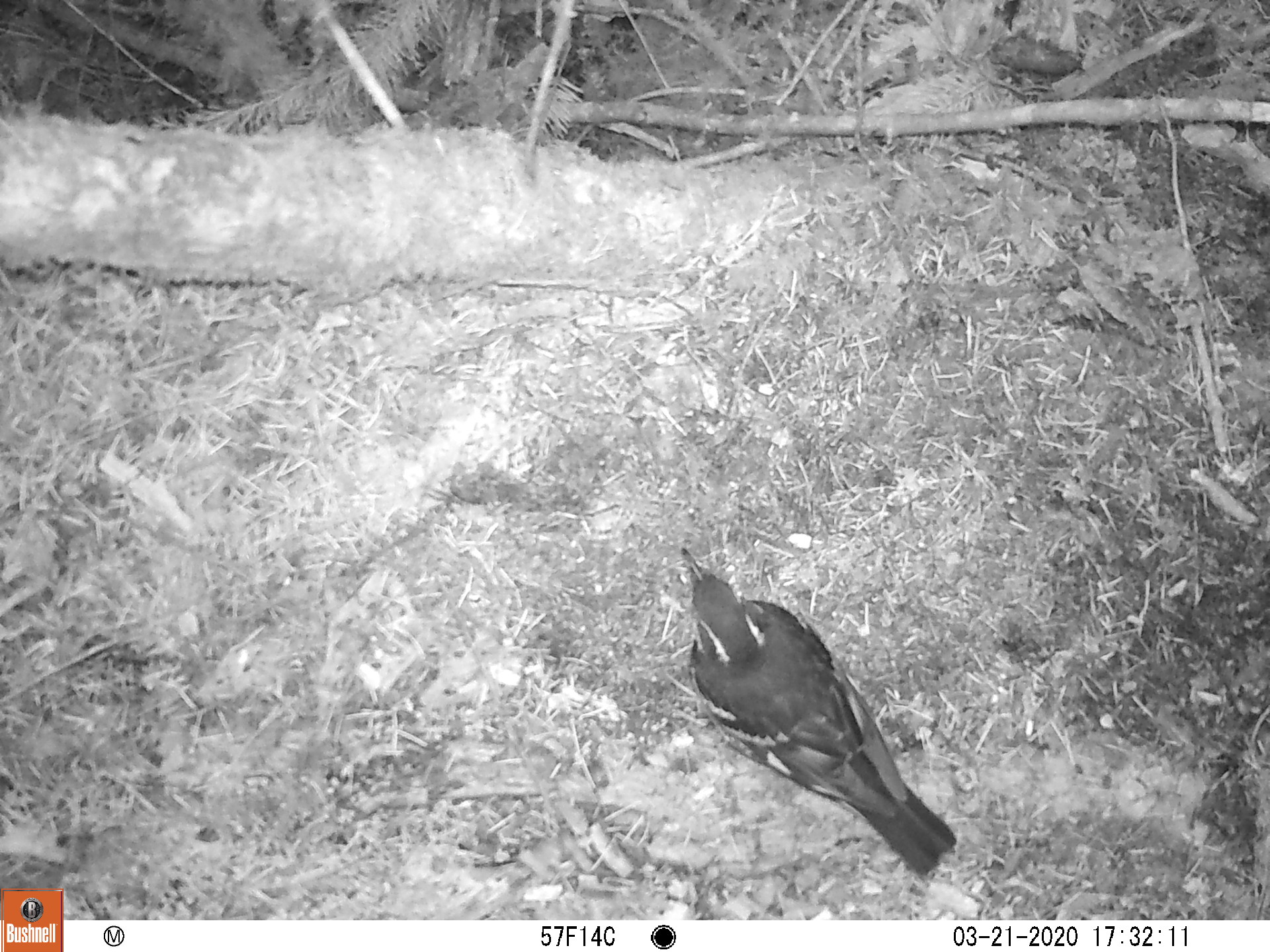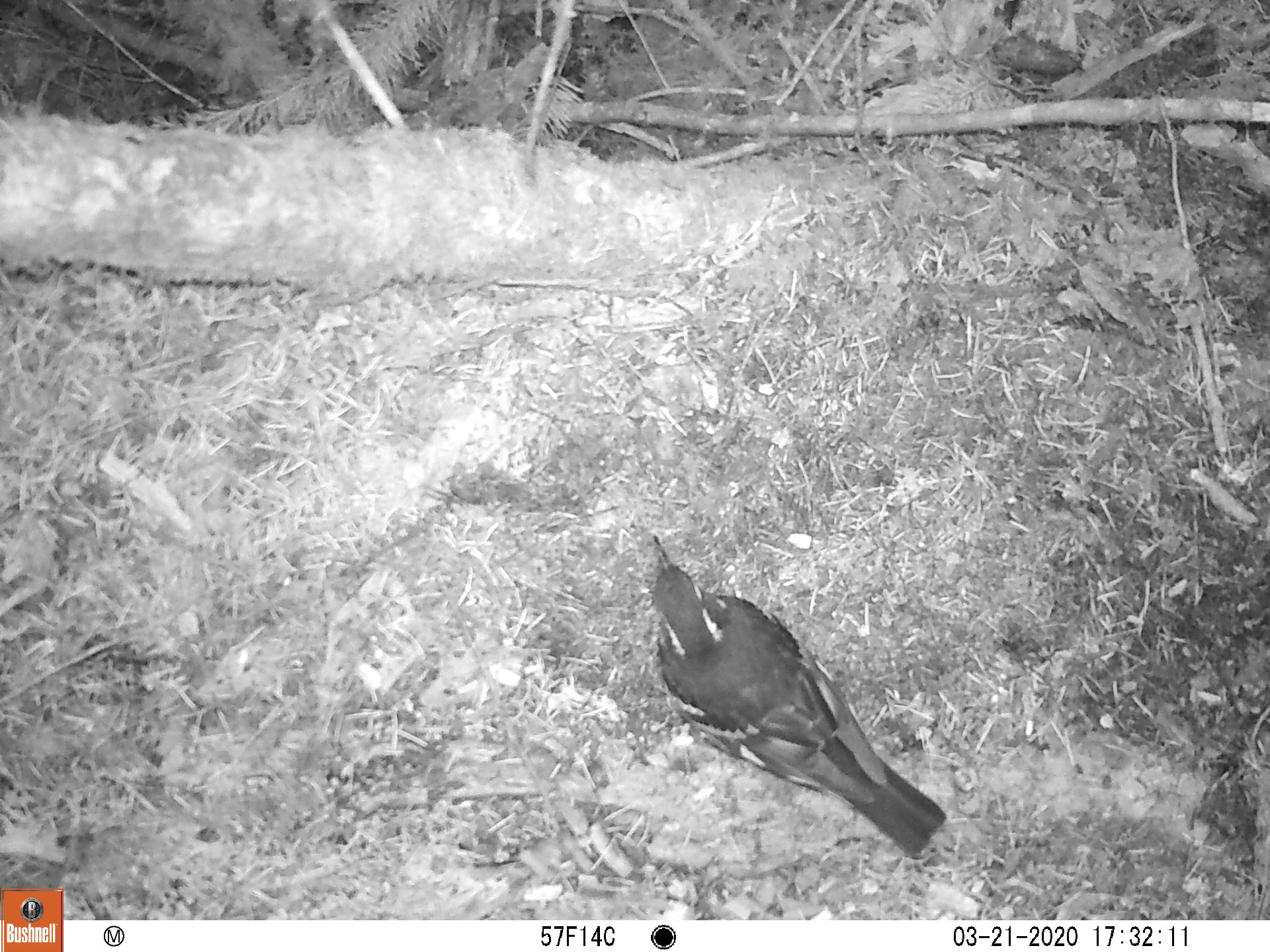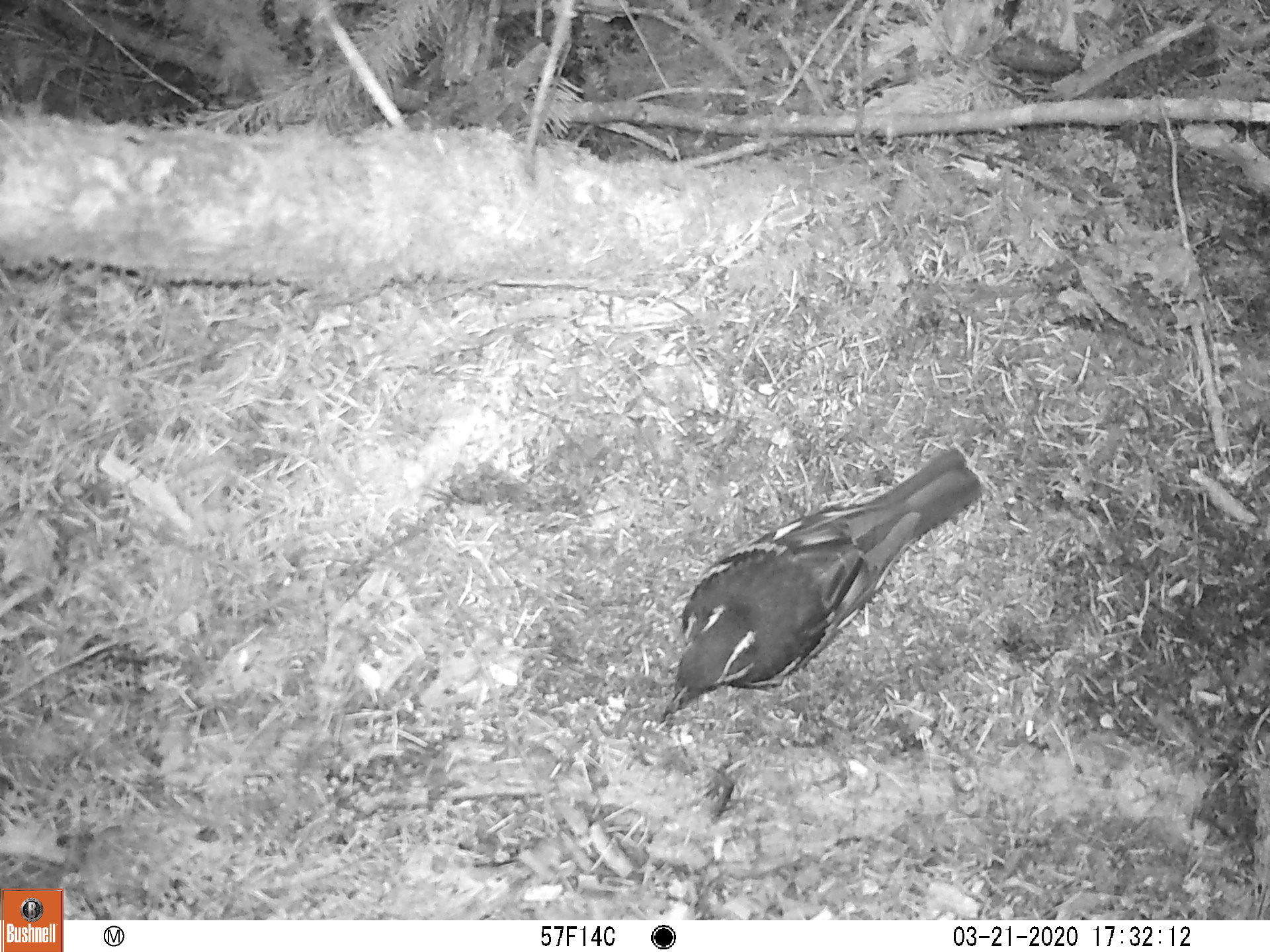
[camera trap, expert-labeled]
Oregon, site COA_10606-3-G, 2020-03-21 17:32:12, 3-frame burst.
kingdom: Animalia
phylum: Chordata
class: Aves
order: Passeriformes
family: Turdidae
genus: Ixoreus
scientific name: Ixoreus naevius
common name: varied thrush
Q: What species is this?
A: Varied thrush (Ixoreus naevius).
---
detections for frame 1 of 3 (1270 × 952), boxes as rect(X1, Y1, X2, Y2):
varied thrush: rect(679, 549, 960, 876)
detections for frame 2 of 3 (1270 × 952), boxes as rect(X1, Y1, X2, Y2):
varied thrush: rect(649, 535, 948, 859)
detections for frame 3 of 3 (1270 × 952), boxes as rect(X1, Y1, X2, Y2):
varied thrush: rect(659, 449, 988, 719)